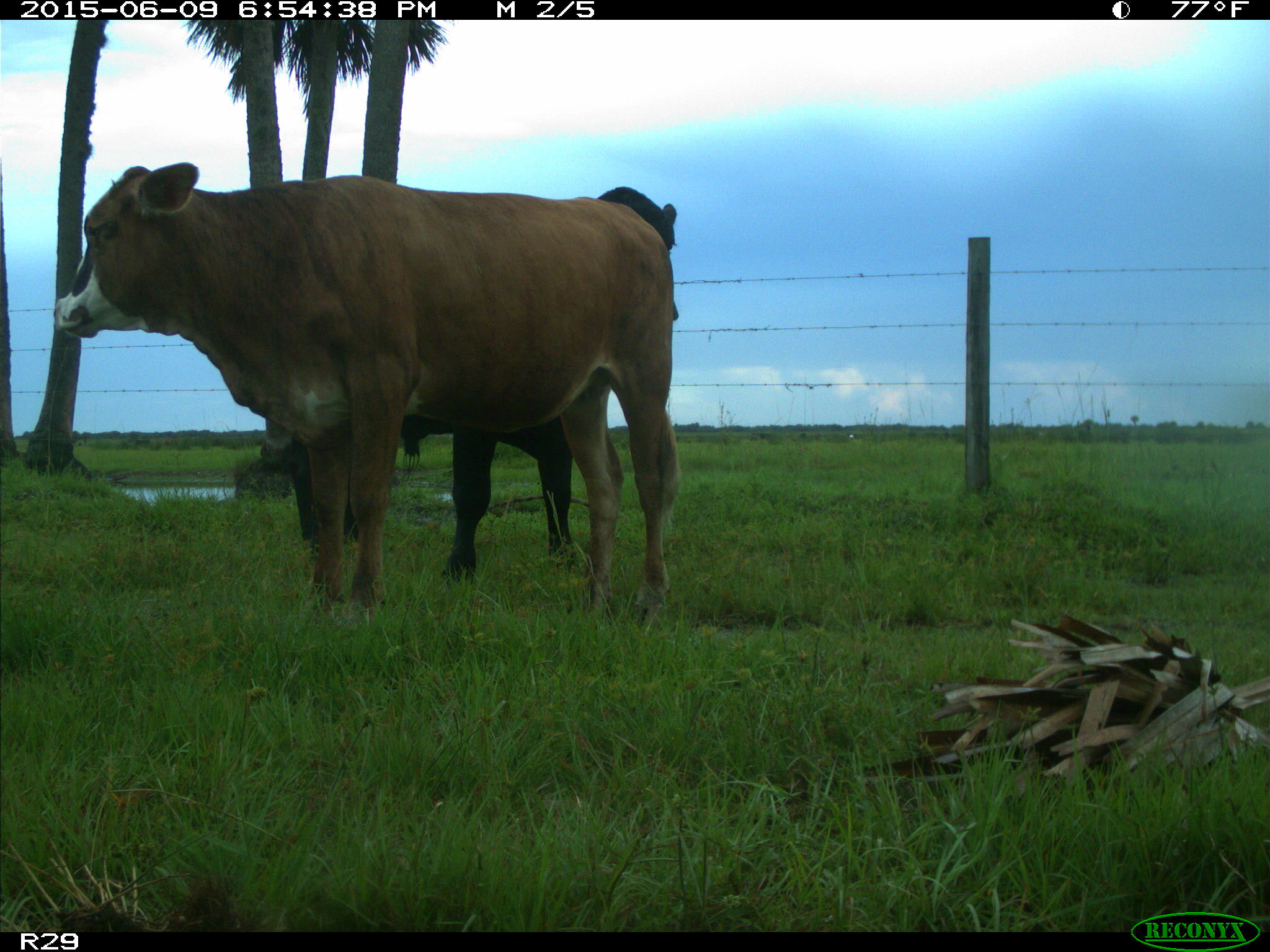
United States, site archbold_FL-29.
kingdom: Animalia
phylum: Chordata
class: Mammalia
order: Artiodactyla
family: Bovidae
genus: Bos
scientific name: Bos taurus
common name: domestic cow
Bos taurus (domestic cow).